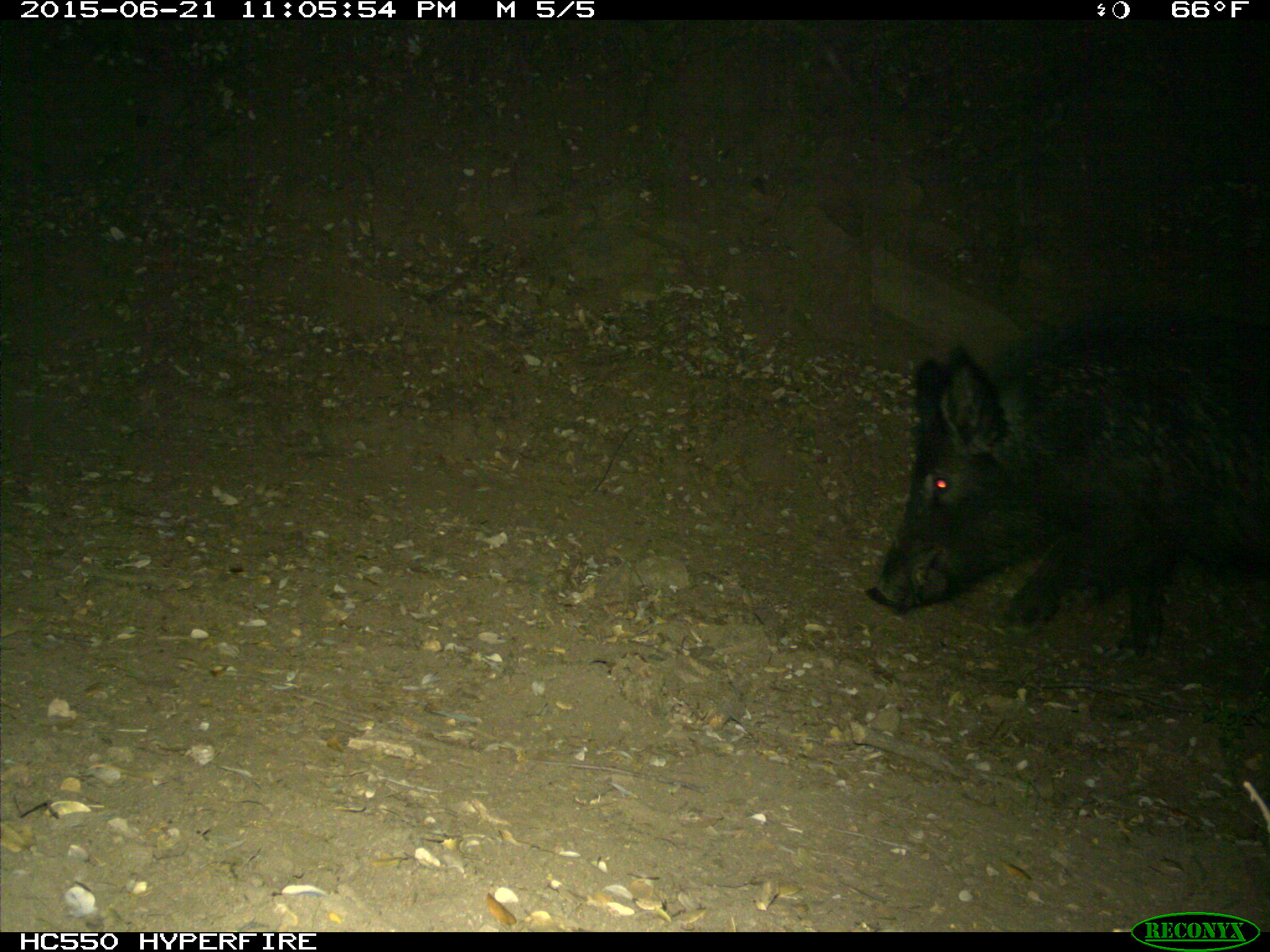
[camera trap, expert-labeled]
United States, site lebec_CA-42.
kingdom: Animalia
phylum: Chordata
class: Mammalia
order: Artiodactyla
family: Suidae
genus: Sus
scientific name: Sus scrofa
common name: wild boar